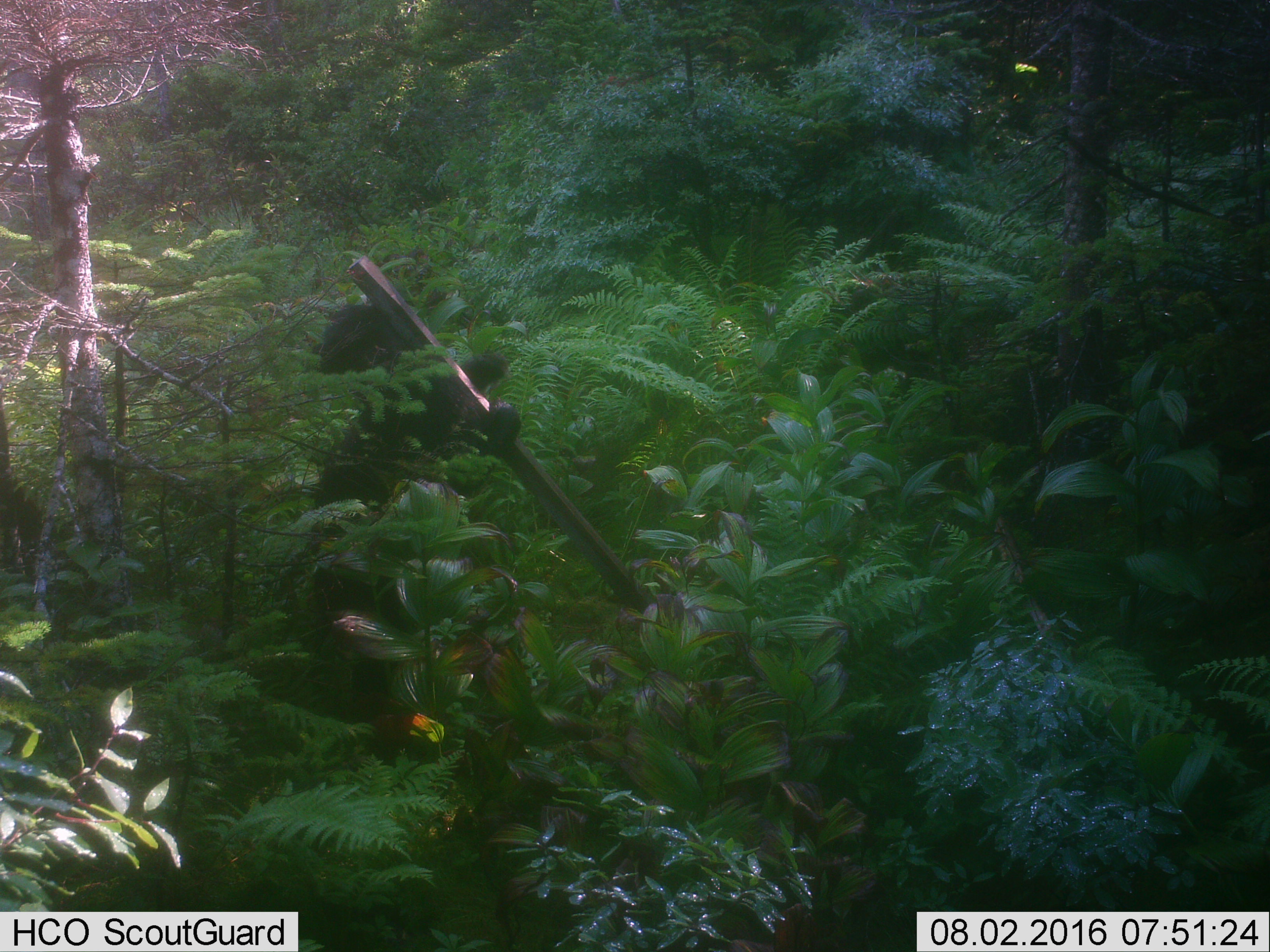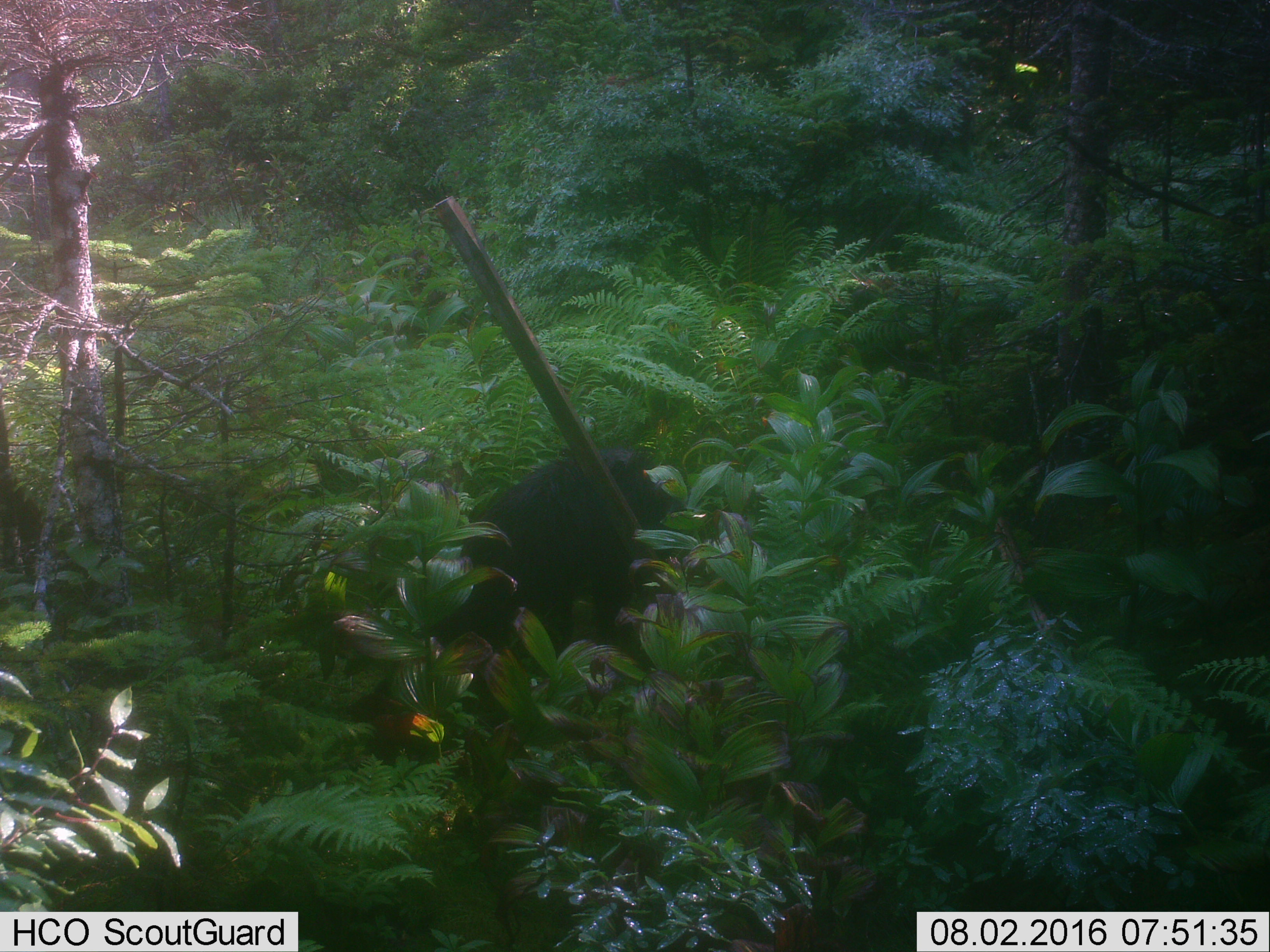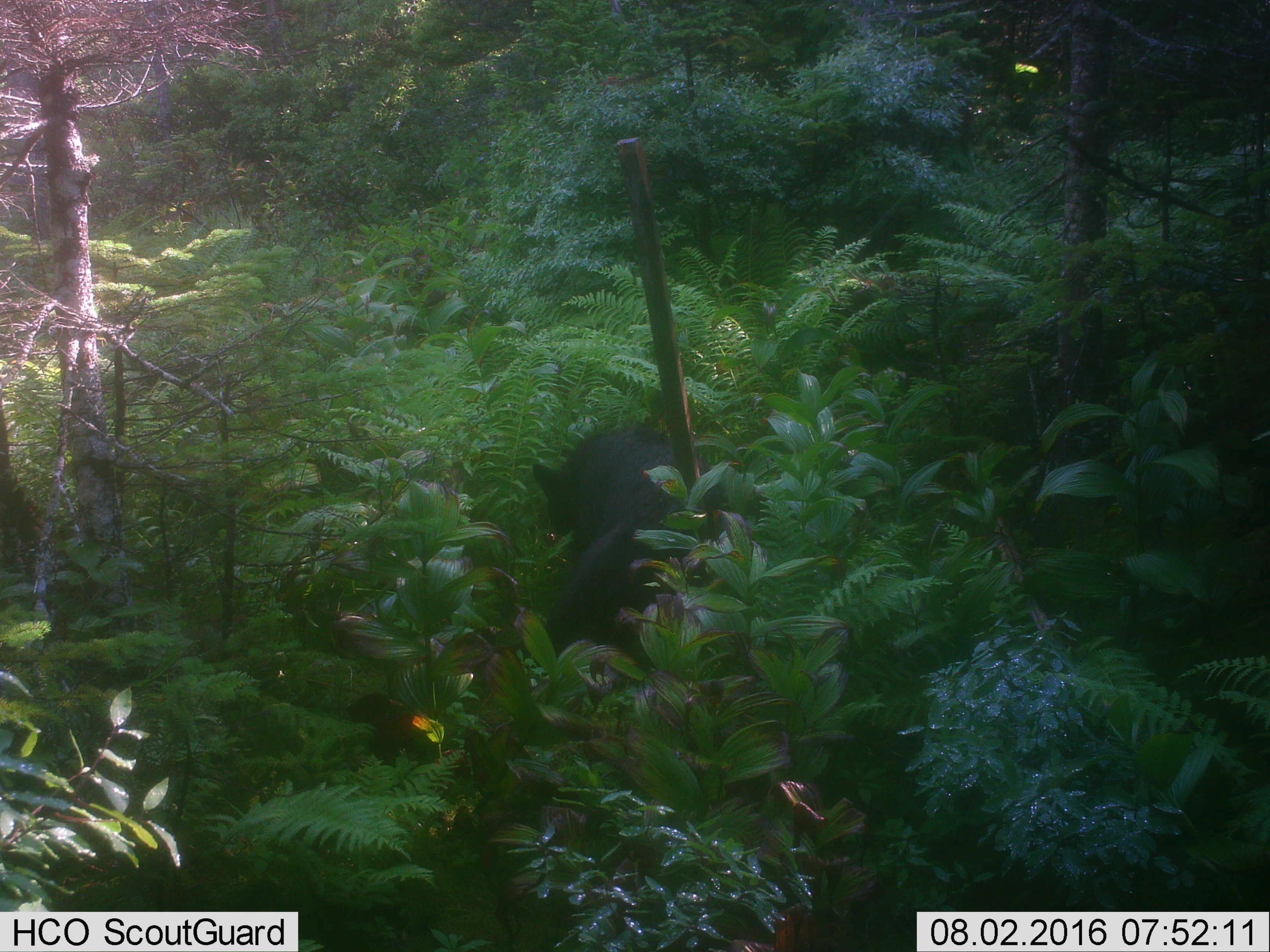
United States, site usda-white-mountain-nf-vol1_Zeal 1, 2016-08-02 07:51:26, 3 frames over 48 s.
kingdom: Animalia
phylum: Chordata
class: Mammalia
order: Carnivora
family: Ursidae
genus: Ursus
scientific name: Ursus americanus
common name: black bear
Black bear (Ursus americanus).